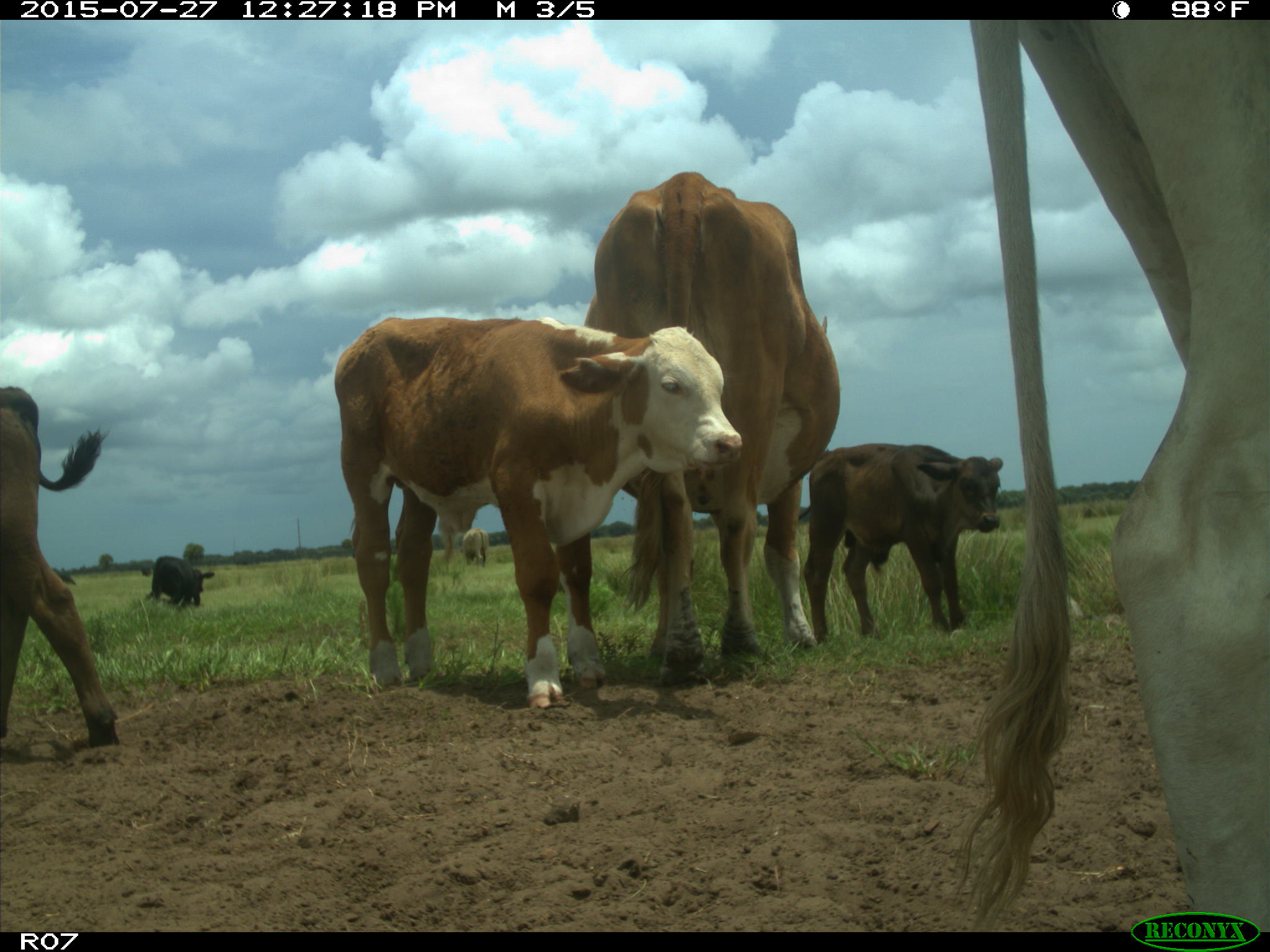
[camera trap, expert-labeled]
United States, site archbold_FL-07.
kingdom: Animalia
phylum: Chordata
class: Mammalia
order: Artiodactyla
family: Bovidae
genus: Bos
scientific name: Bos taurus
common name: domestic cow